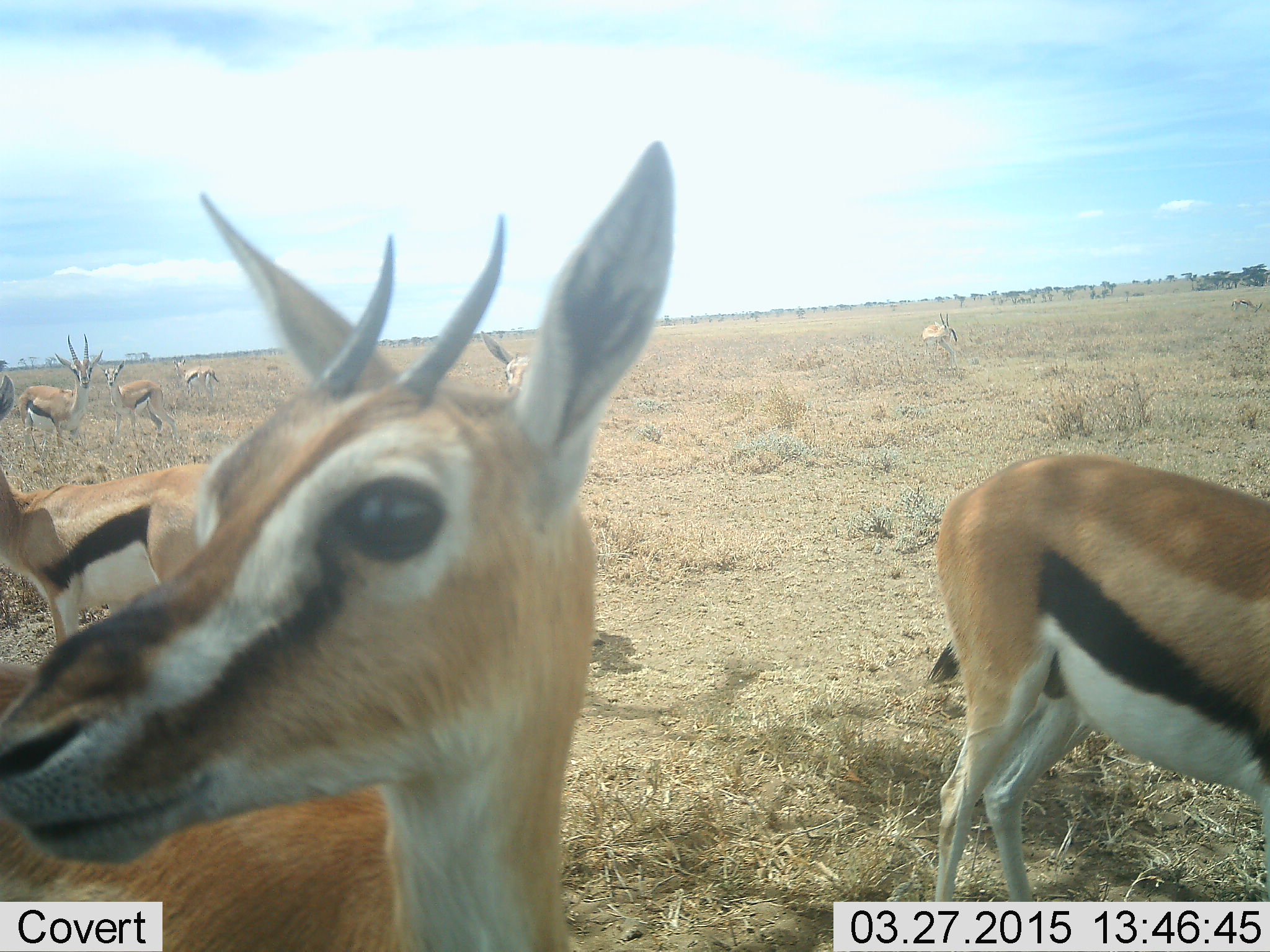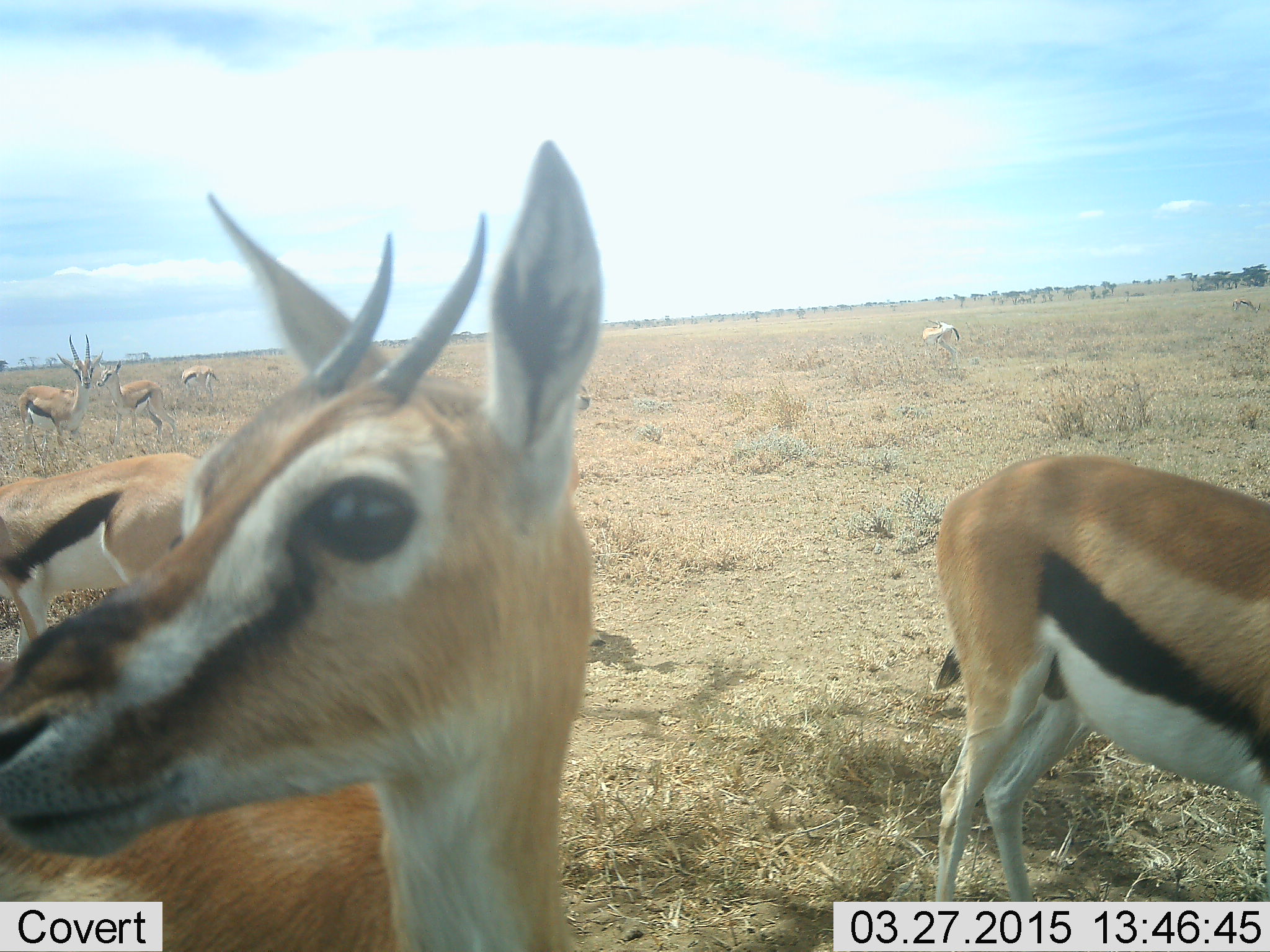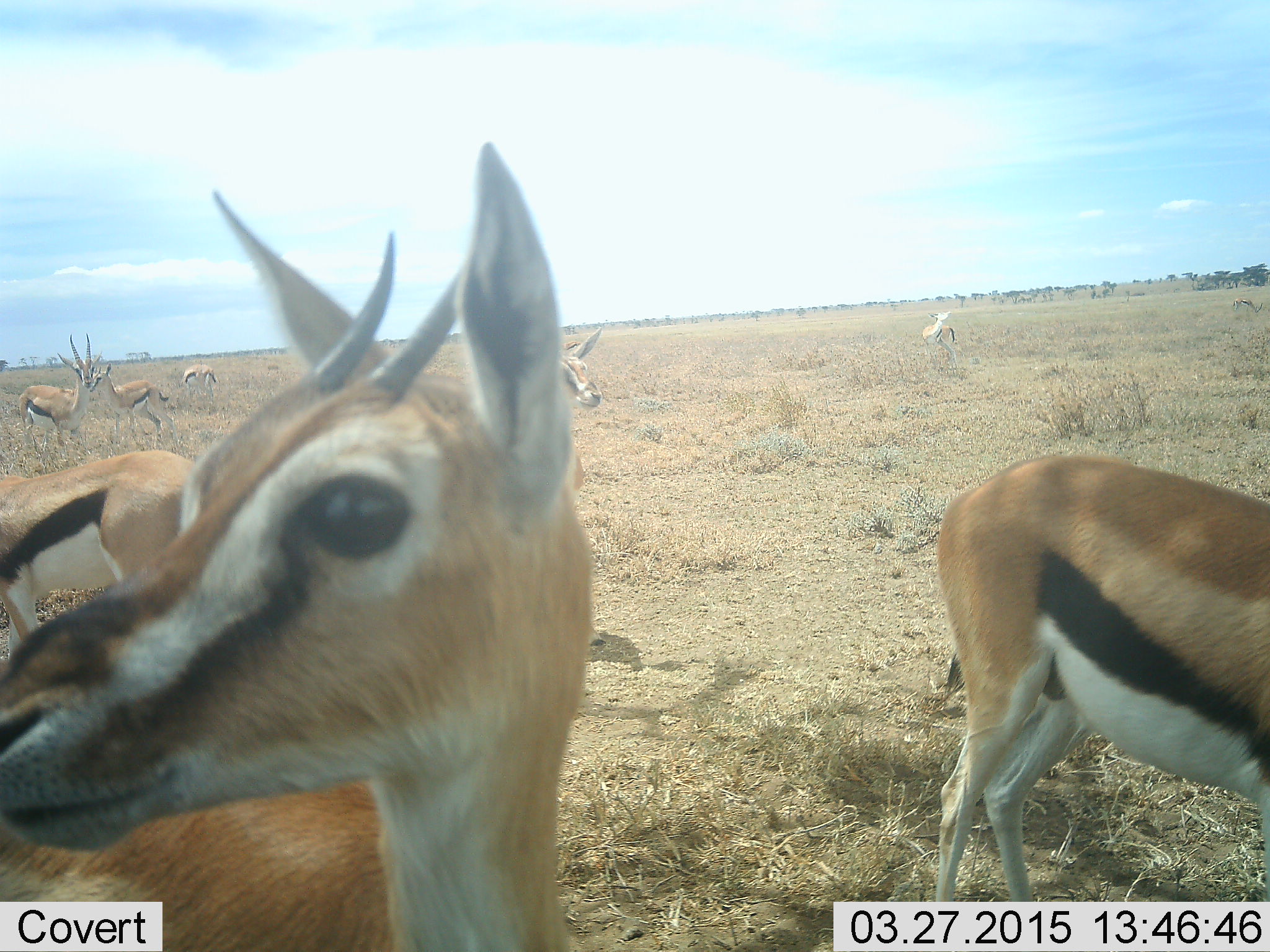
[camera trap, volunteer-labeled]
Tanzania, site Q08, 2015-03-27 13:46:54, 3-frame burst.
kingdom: Animalia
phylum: Chordata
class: Mammalia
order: Artiodactyla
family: Bovidae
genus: Eudorcas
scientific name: Eudorcas thomsonii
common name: thomson's gazelle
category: gazellethomsons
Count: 8.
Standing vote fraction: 90%.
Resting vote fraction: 10%.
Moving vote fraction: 10%.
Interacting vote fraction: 0%.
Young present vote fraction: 0%.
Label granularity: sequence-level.